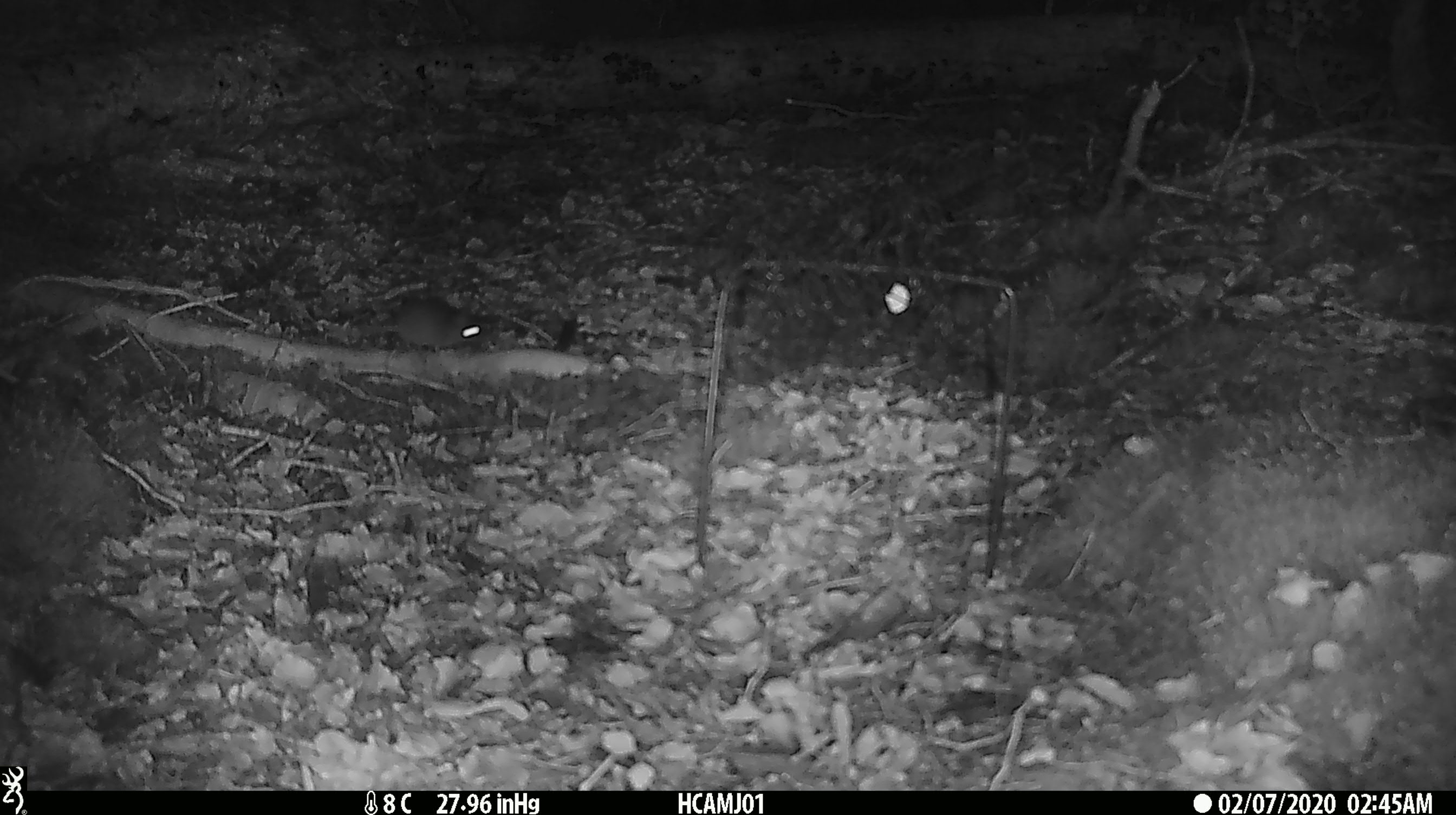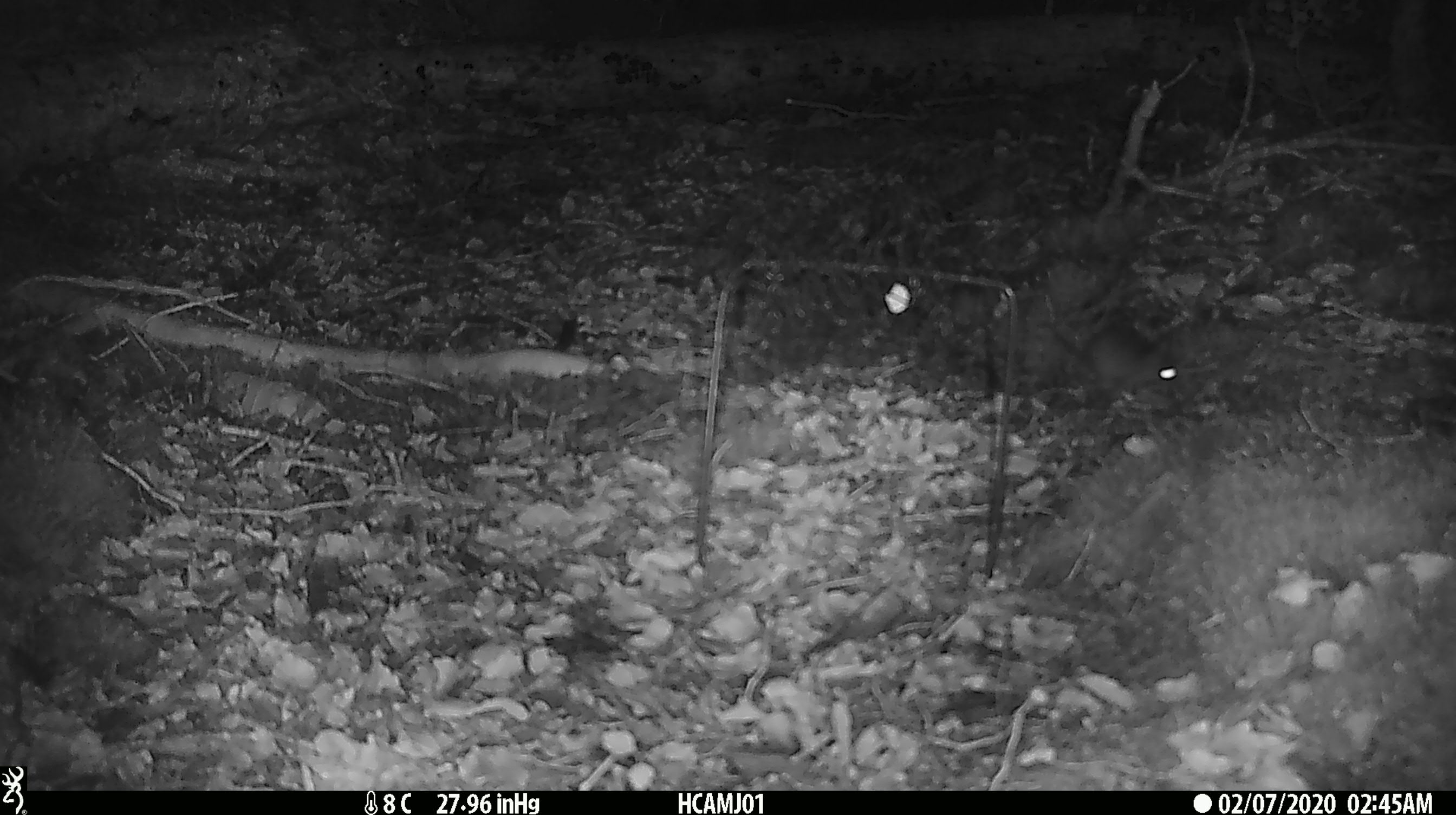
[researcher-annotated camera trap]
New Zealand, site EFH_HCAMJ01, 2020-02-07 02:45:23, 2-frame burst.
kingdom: Animalia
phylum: Chordata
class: Mammalia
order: Rodentia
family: Muridae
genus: Mus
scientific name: Mus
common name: mouse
Mouse (Mus).